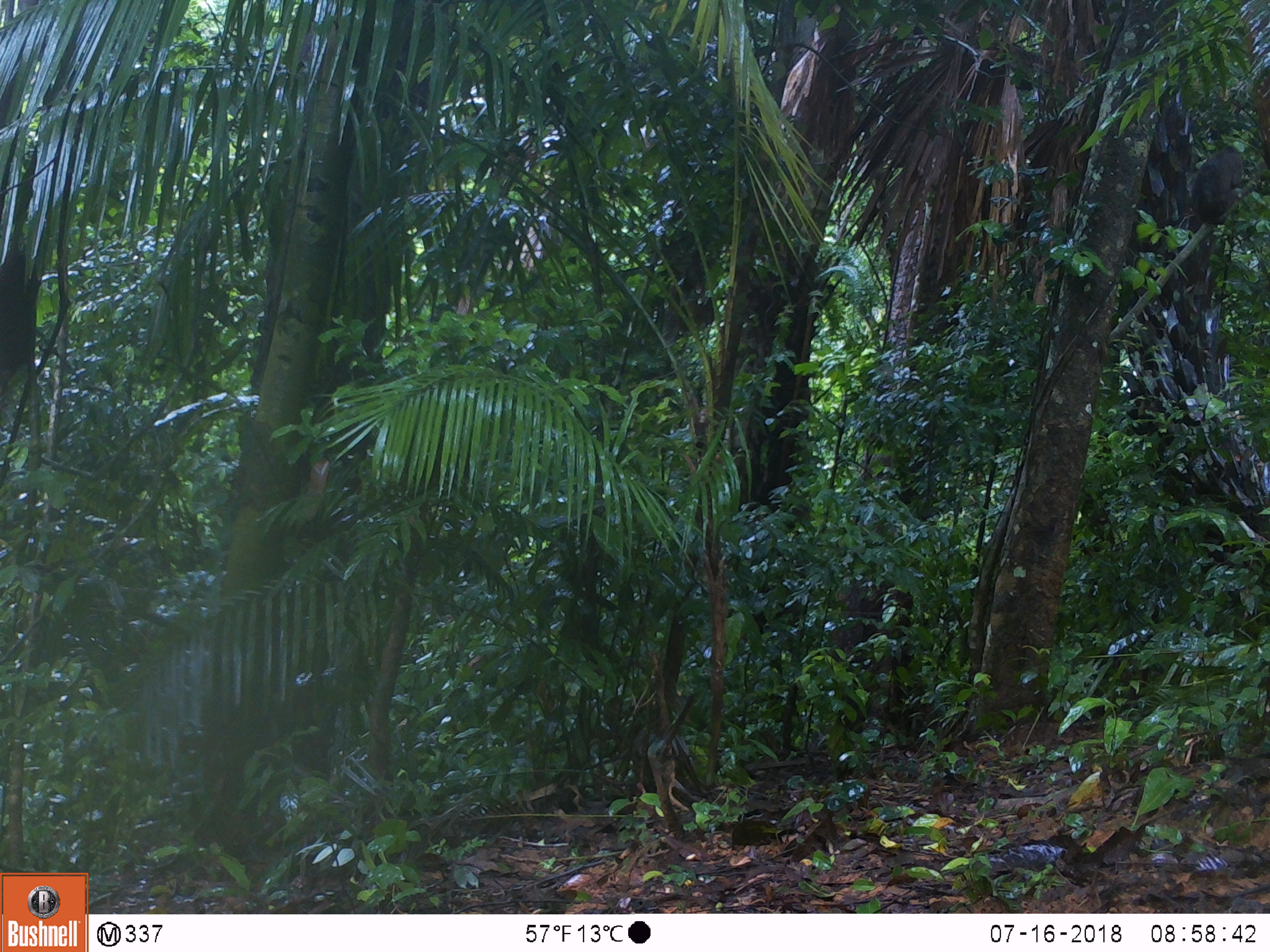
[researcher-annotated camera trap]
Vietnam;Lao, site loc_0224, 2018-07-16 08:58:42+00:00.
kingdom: Animalia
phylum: Chordata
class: Mammalia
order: Primates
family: Cercopithecidae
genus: Macaca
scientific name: Macaca arctoides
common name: stump-tailed macaque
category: stump tailed macaque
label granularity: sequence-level